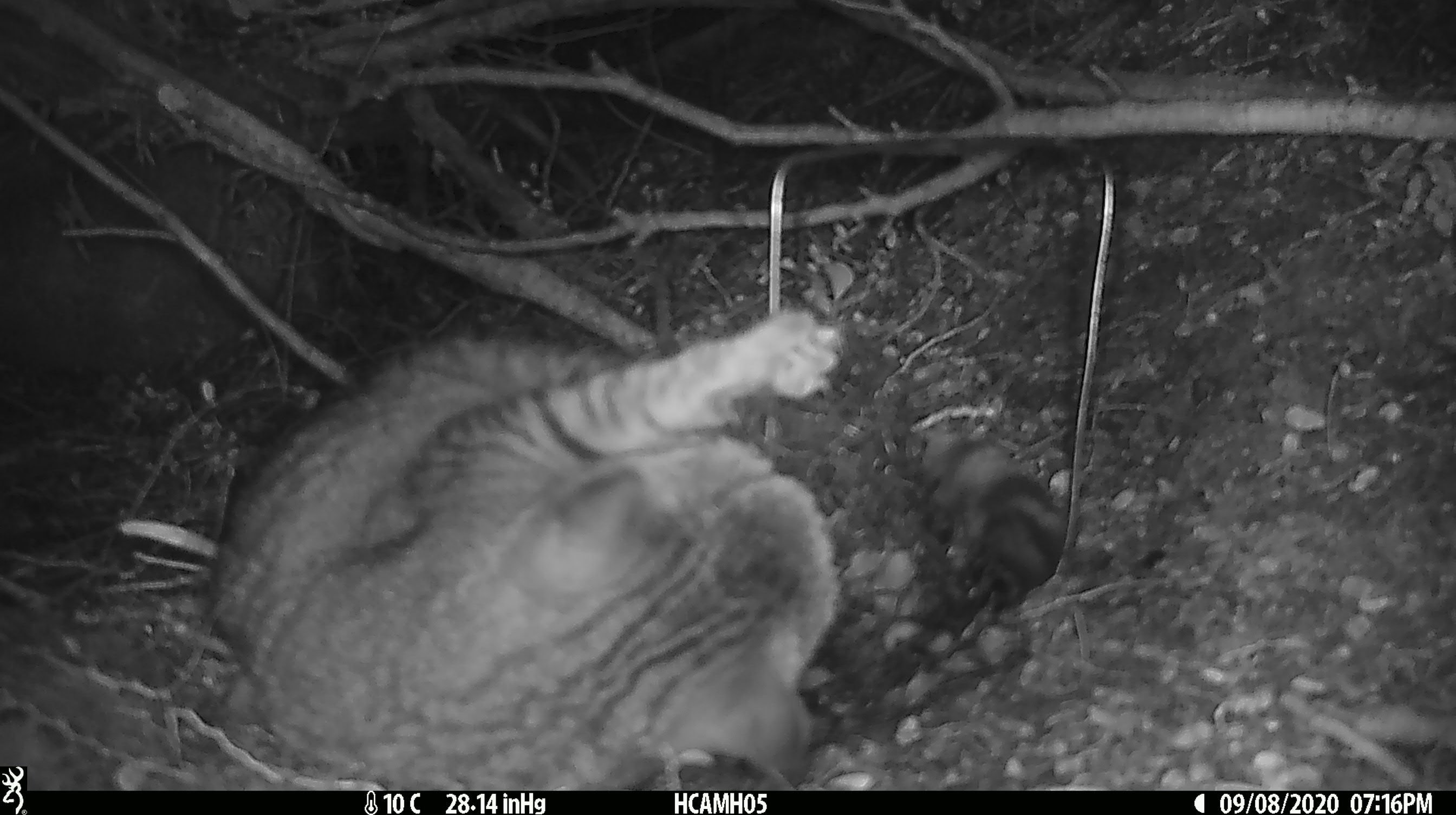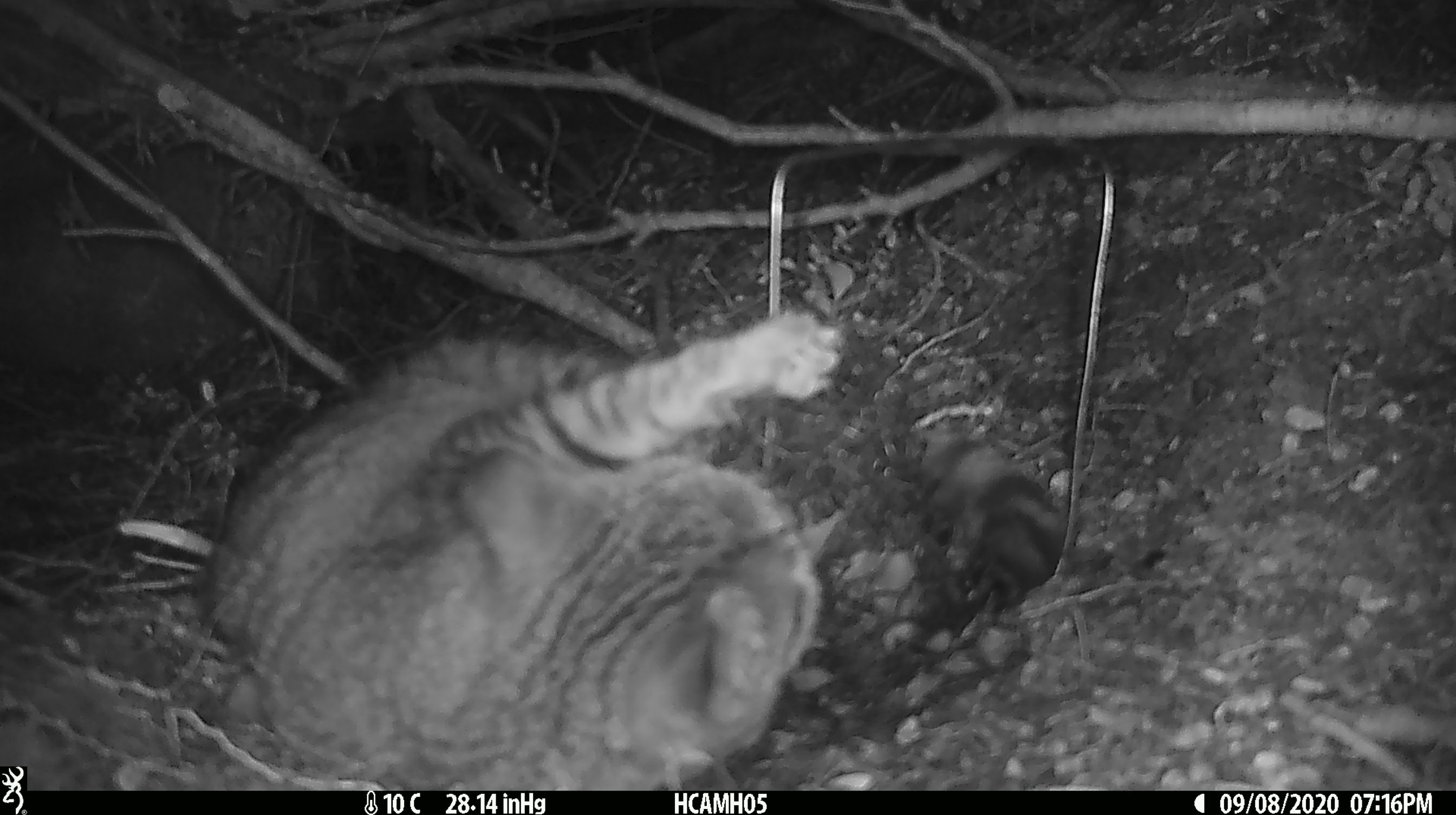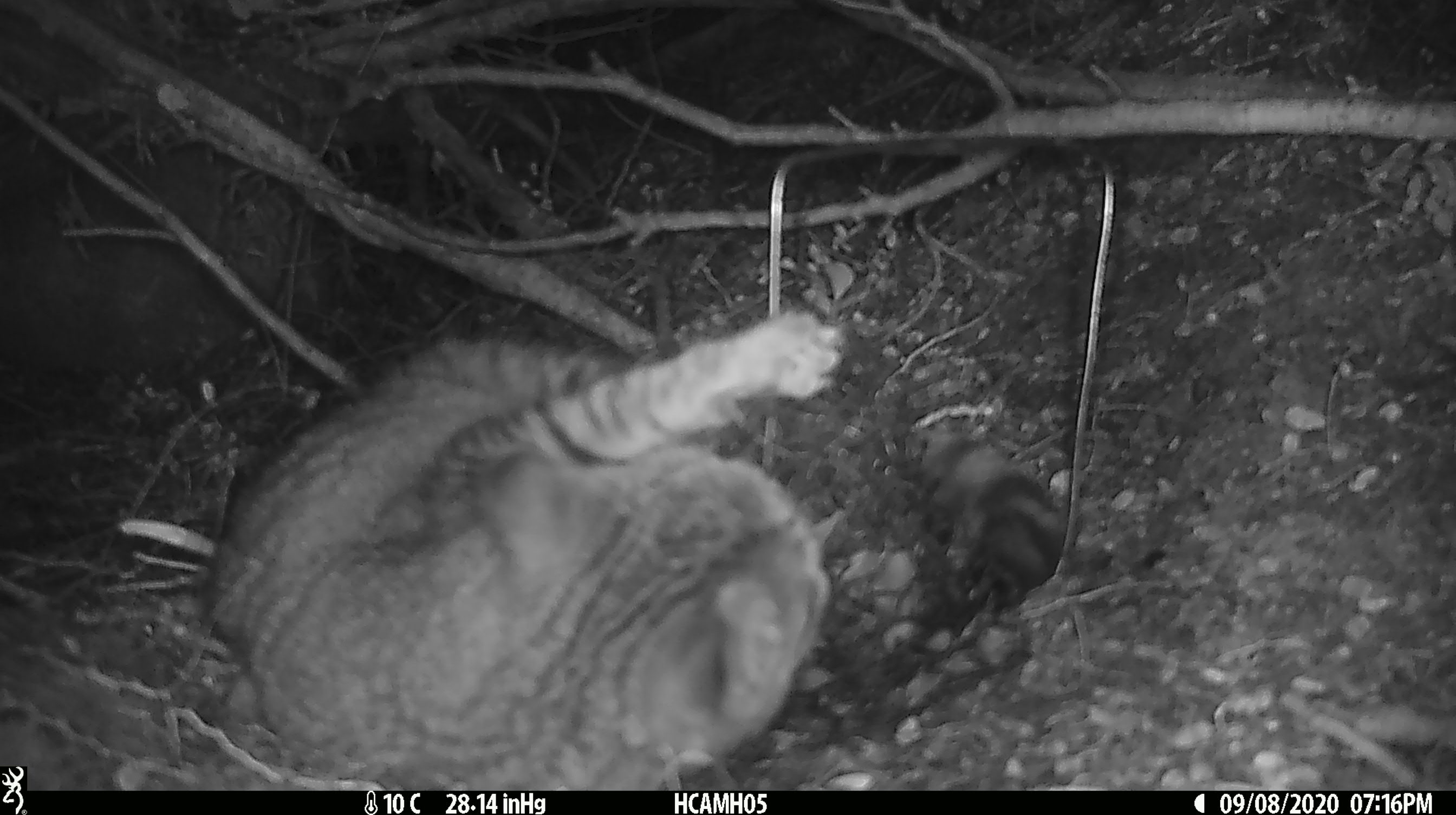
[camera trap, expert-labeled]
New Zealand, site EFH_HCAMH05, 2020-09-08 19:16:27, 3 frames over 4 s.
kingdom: Animalia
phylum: Chordata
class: Mammalia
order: Carnivora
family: Felidae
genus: Felis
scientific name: Felis catus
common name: domestic cat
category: cat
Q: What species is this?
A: Cat (domestic cat) (Felis catus).